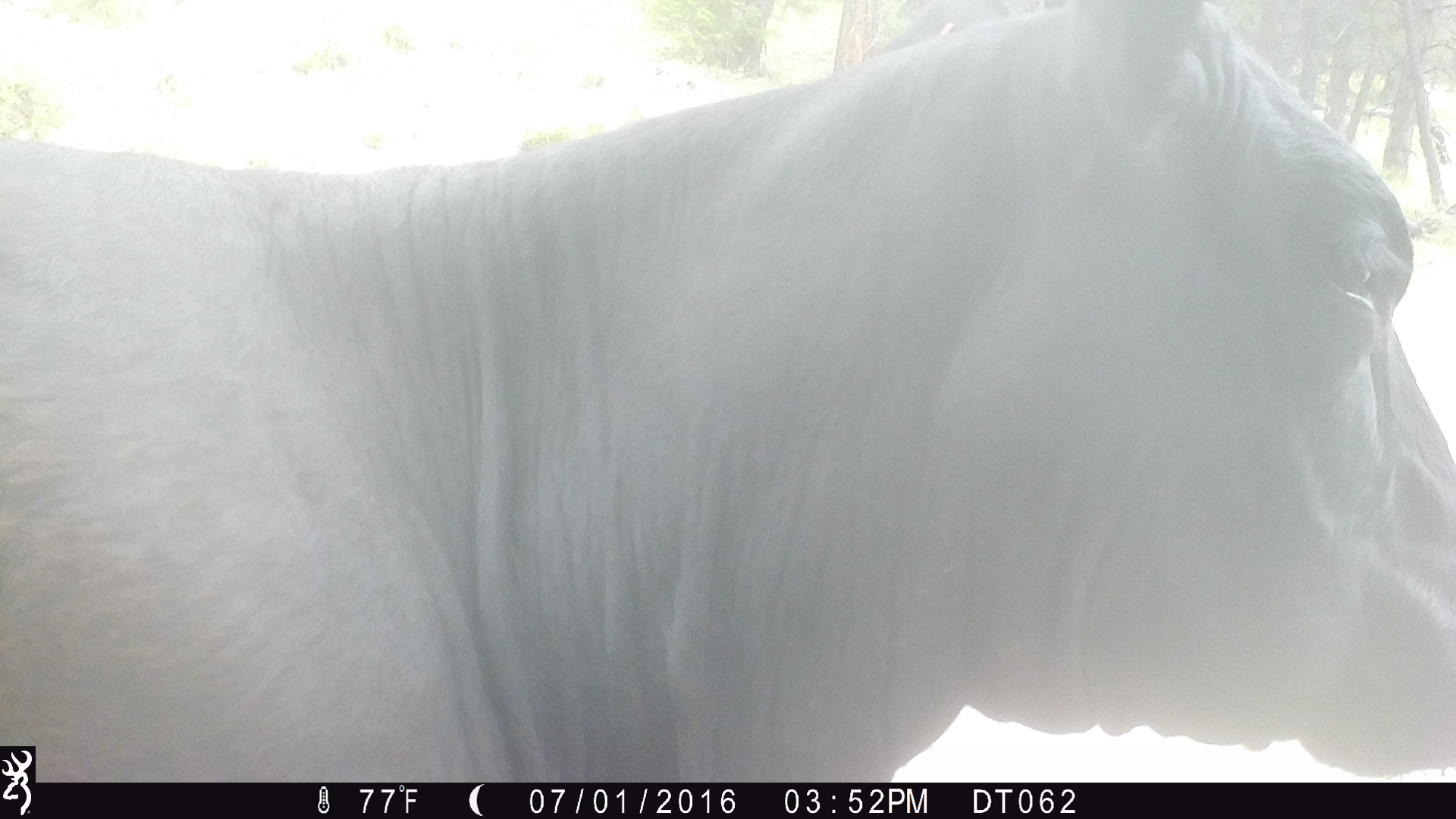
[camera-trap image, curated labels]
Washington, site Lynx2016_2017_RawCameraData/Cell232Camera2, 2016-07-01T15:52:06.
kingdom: Animalia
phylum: Chordata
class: Mammalia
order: Artiodactyla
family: Bovidae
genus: Bos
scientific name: Bos taurus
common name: domestic cattle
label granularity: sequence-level